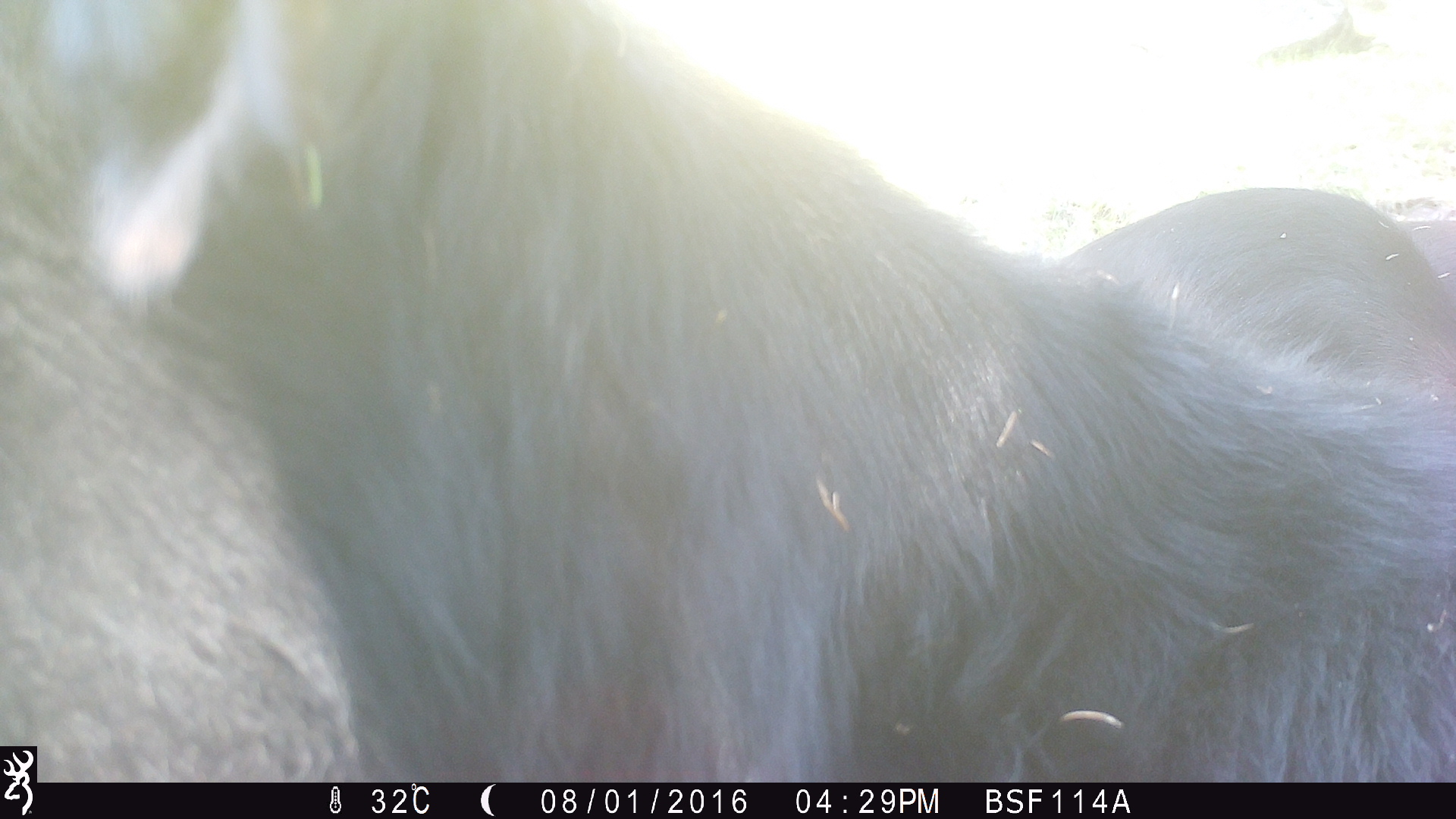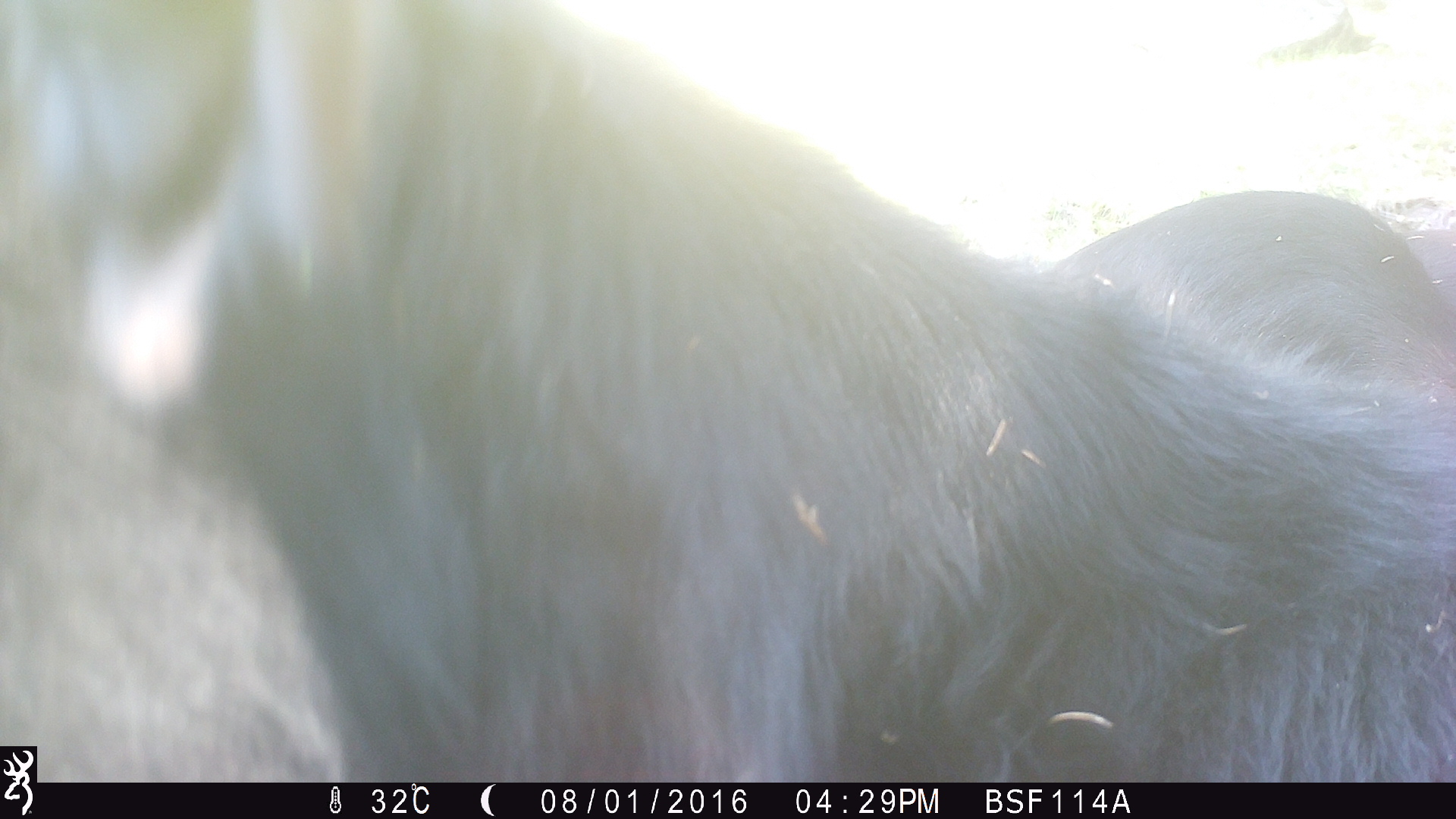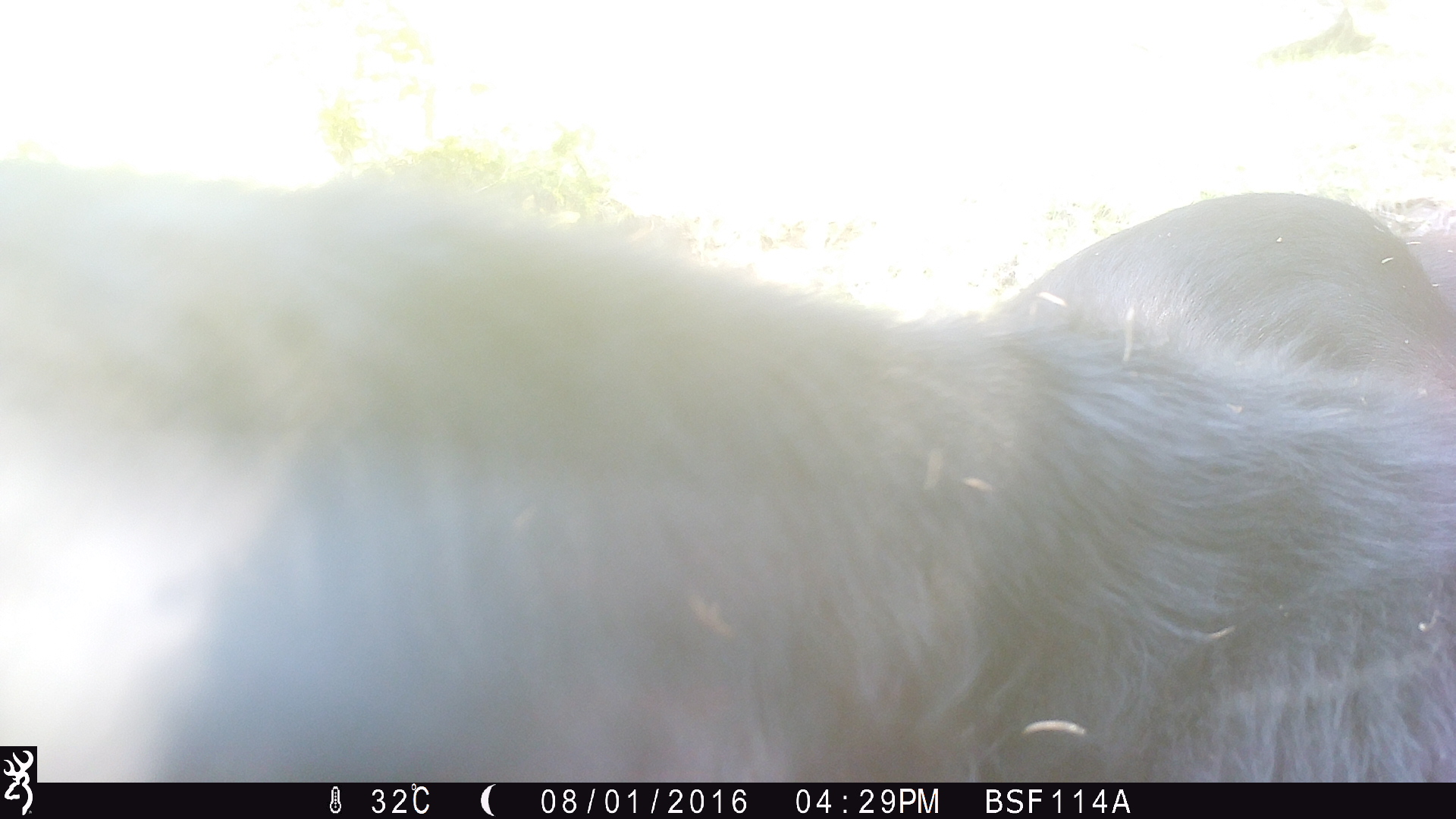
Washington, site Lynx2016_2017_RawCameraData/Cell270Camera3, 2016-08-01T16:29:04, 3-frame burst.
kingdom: Animalia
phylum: Chordata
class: Mammalia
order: Artiodactyla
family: Bovidae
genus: Bos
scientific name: Bos taurus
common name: domestic cattle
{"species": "domestic cattle (Bos taurus)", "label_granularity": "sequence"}